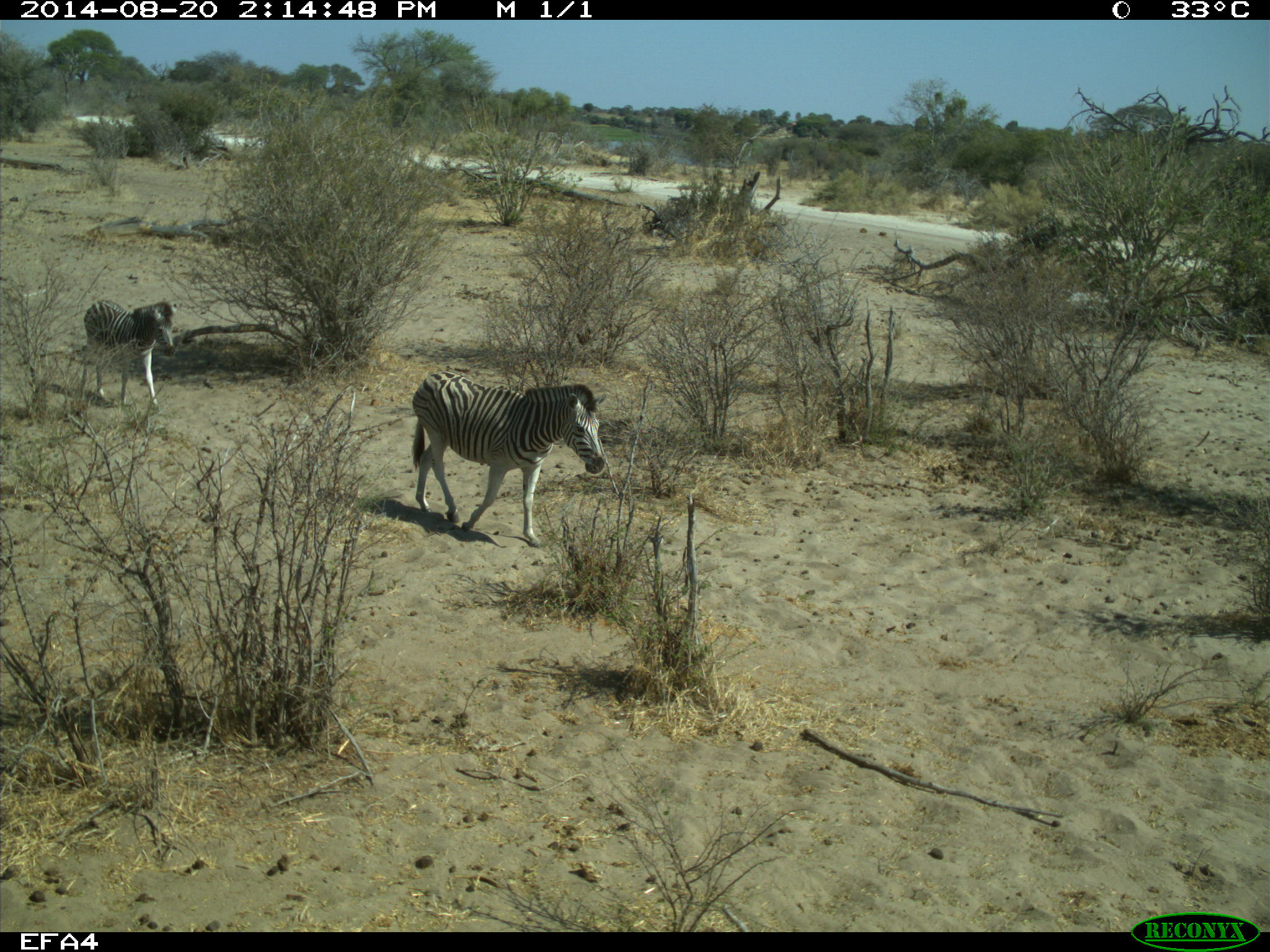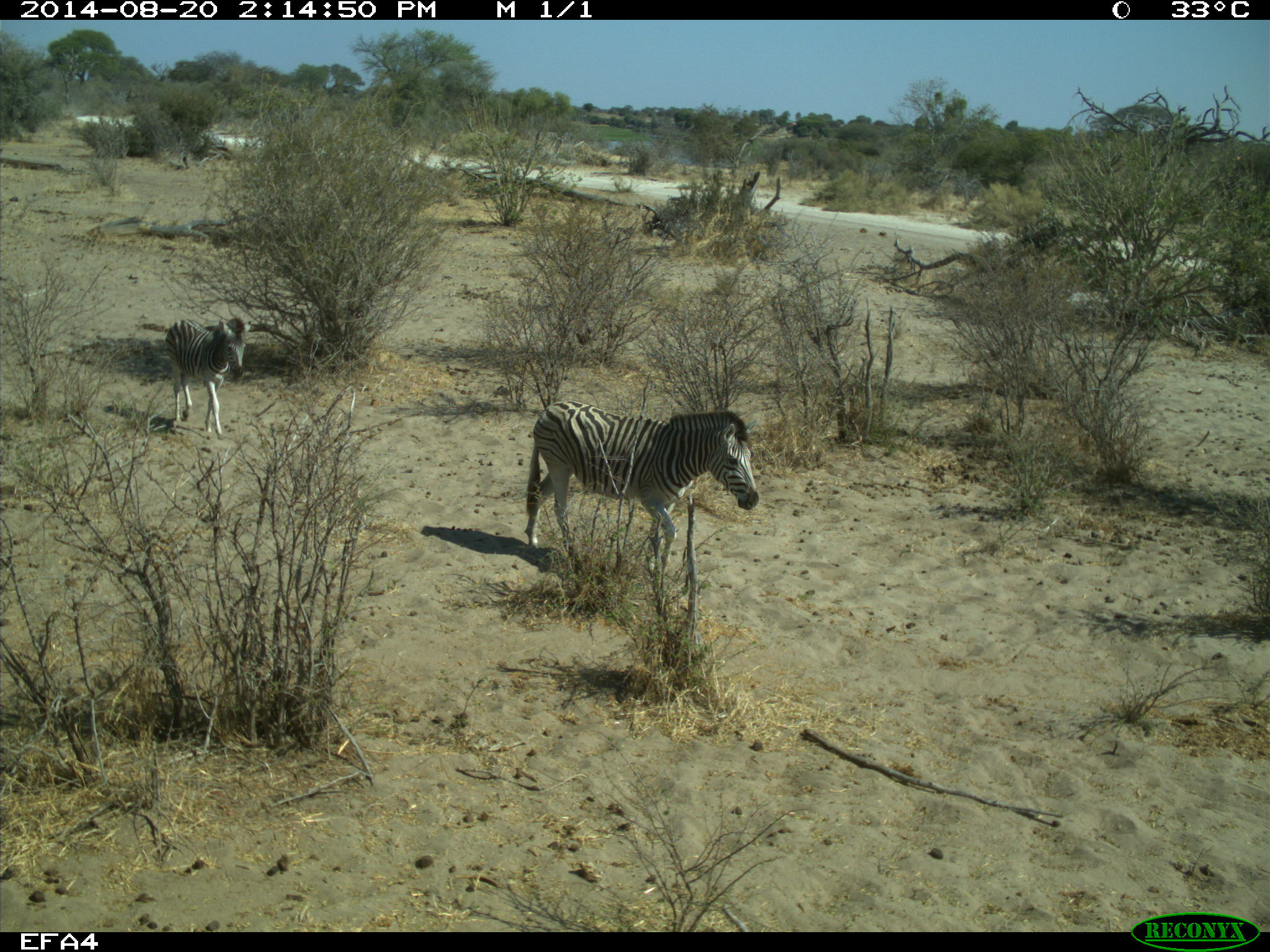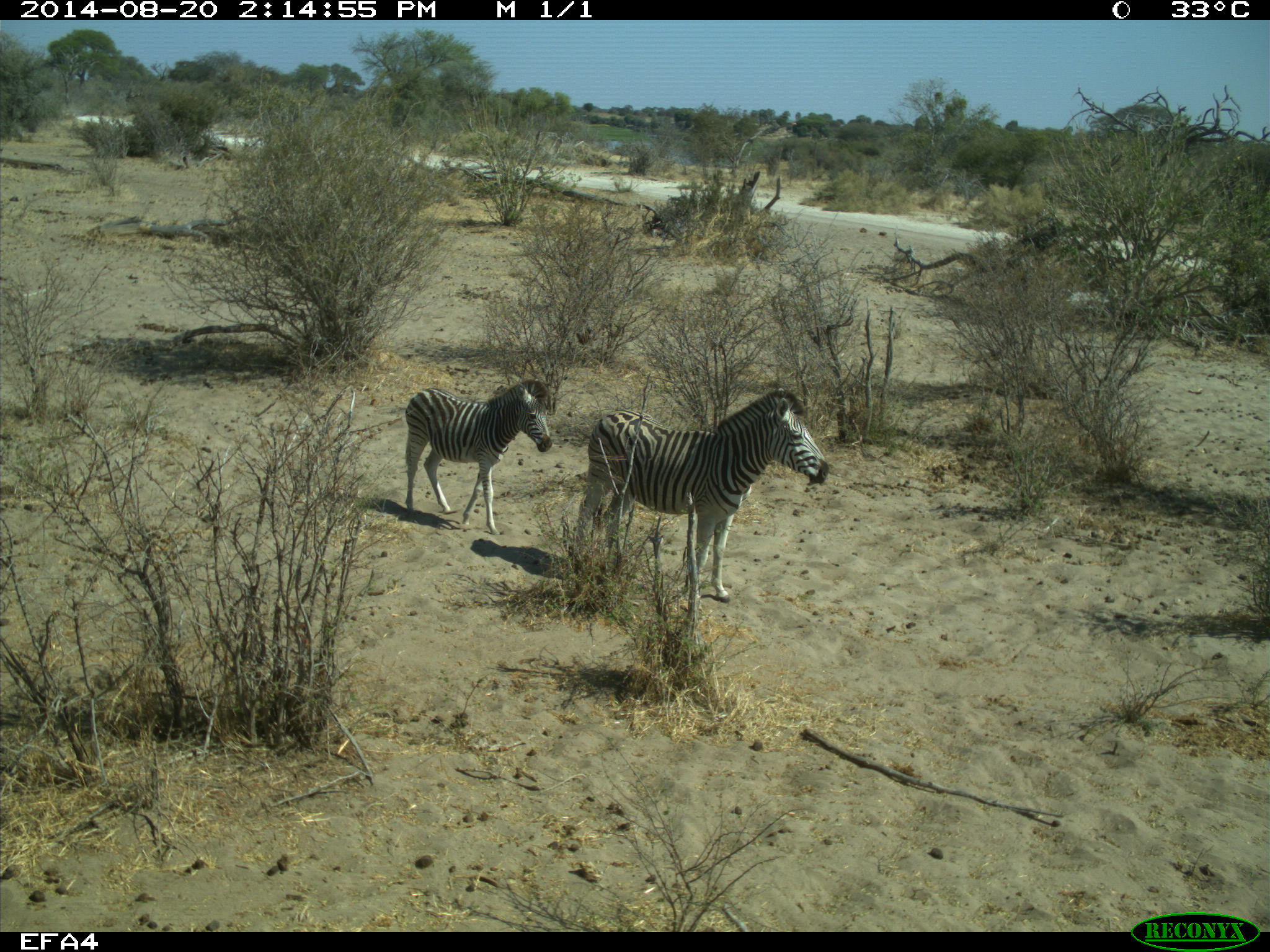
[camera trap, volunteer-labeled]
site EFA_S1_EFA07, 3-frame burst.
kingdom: Animalia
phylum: Chordata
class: Mammalia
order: Perissodactyla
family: Equidae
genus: Equus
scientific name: Equus quagga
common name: plains zebra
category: zebraplains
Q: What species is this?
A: Zebraplains (plains zebra) (Equus quagga).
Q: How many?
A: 2.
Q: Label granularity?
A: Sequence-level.